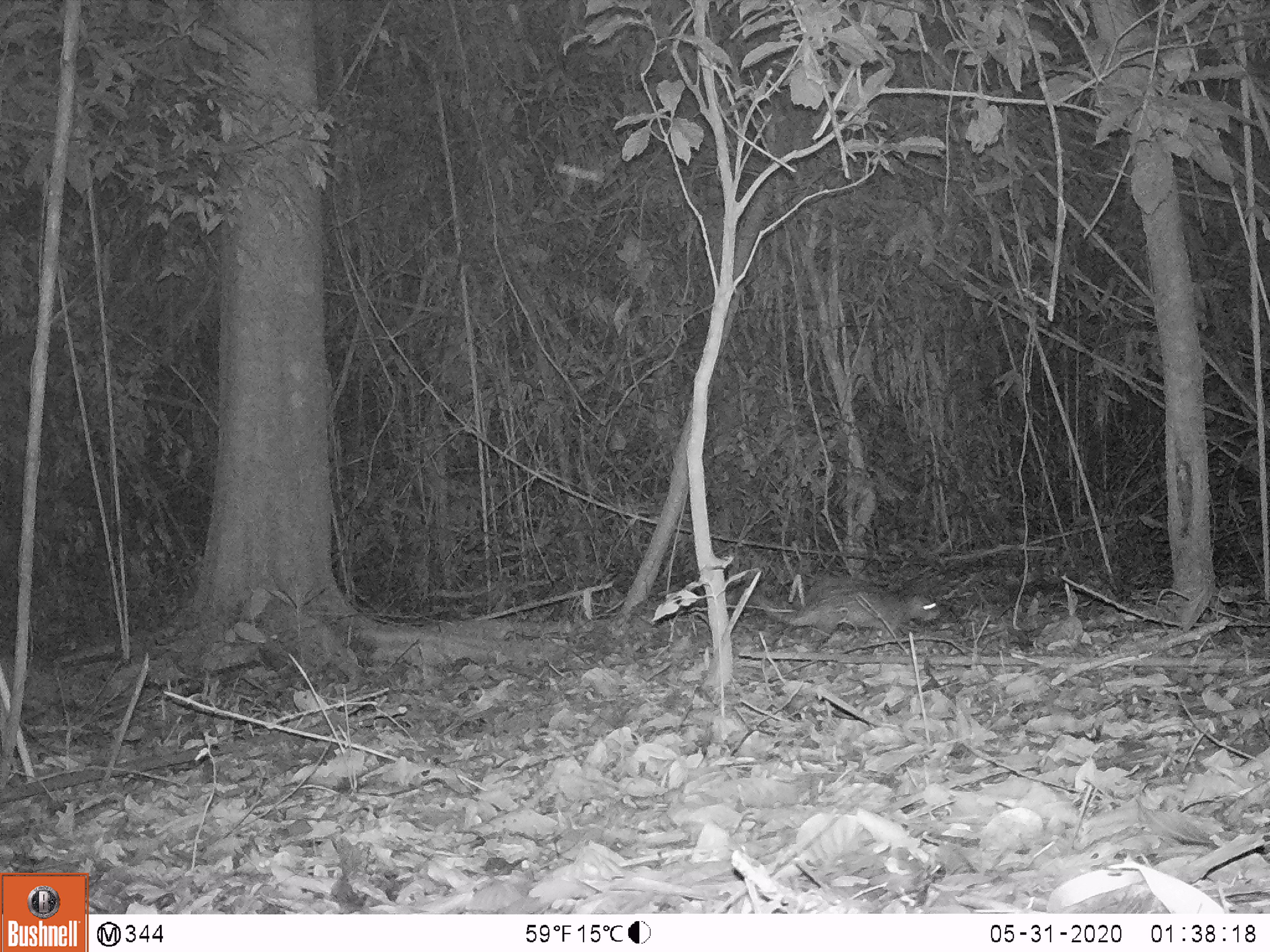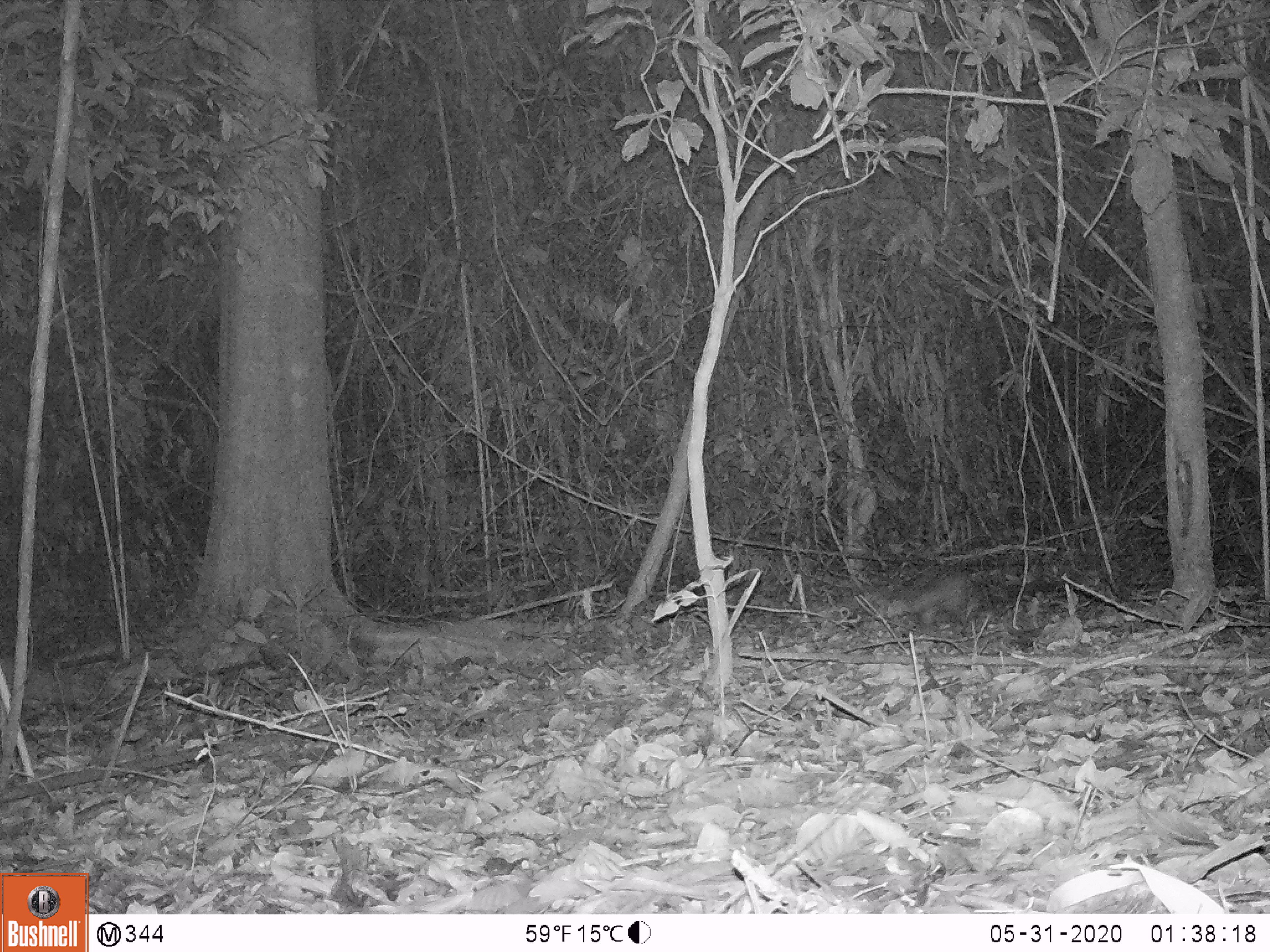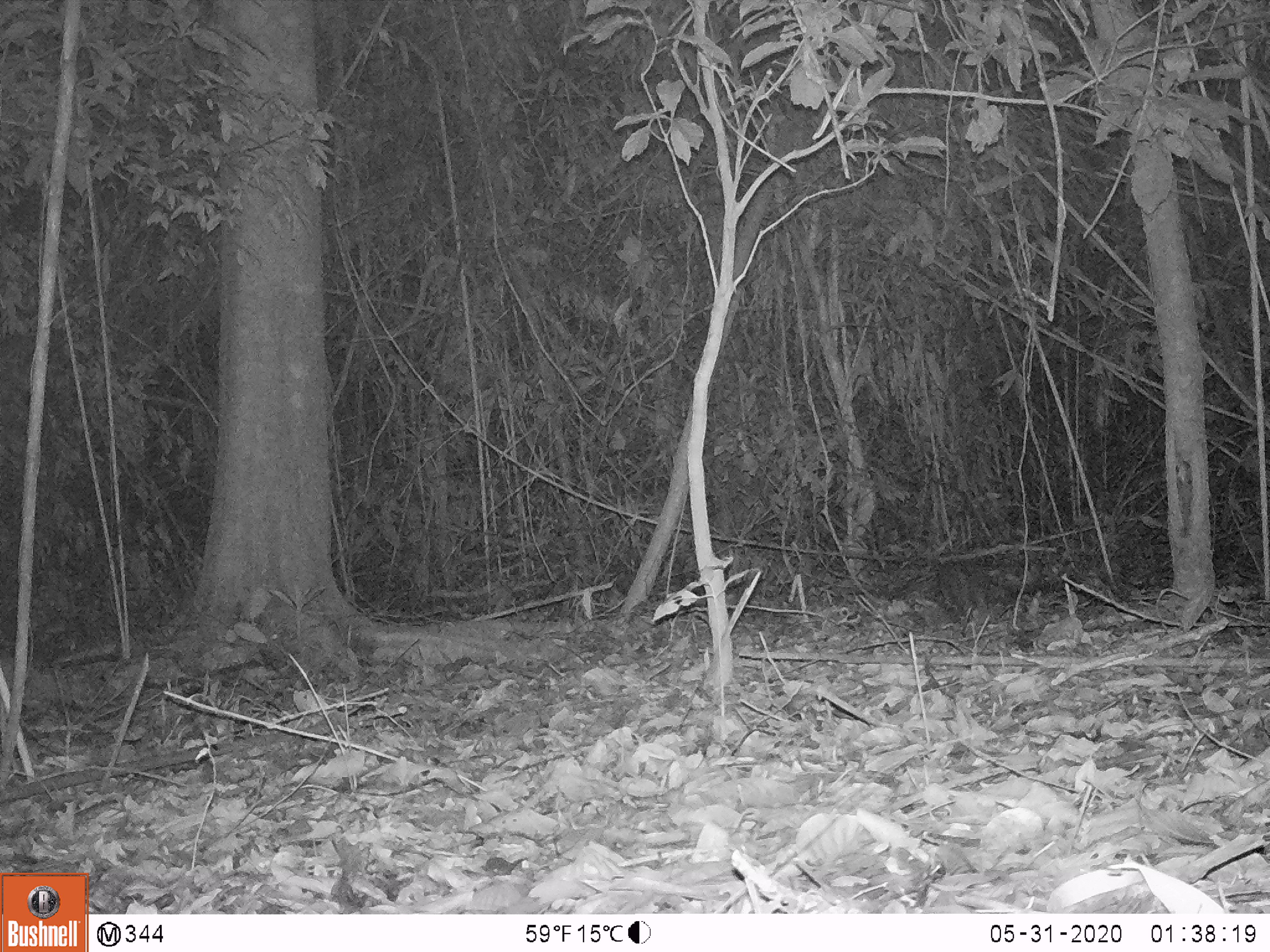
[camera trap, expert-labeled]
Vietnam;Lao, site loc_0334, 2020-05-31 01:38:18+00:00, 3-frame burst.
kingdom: Animalia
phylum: Chordata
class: Mammalia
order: Rodentia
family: Hystricidae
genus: Atherurus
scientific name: Atherurus macrourus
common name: asiatic brush-tailed porcupine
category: asiatic brush tailed porcupine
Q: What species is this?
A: Asiatic brush tailed porcupine (asiatic brush-tailed porcupine) (Atherurus macrourus).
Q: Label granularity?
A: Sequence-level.